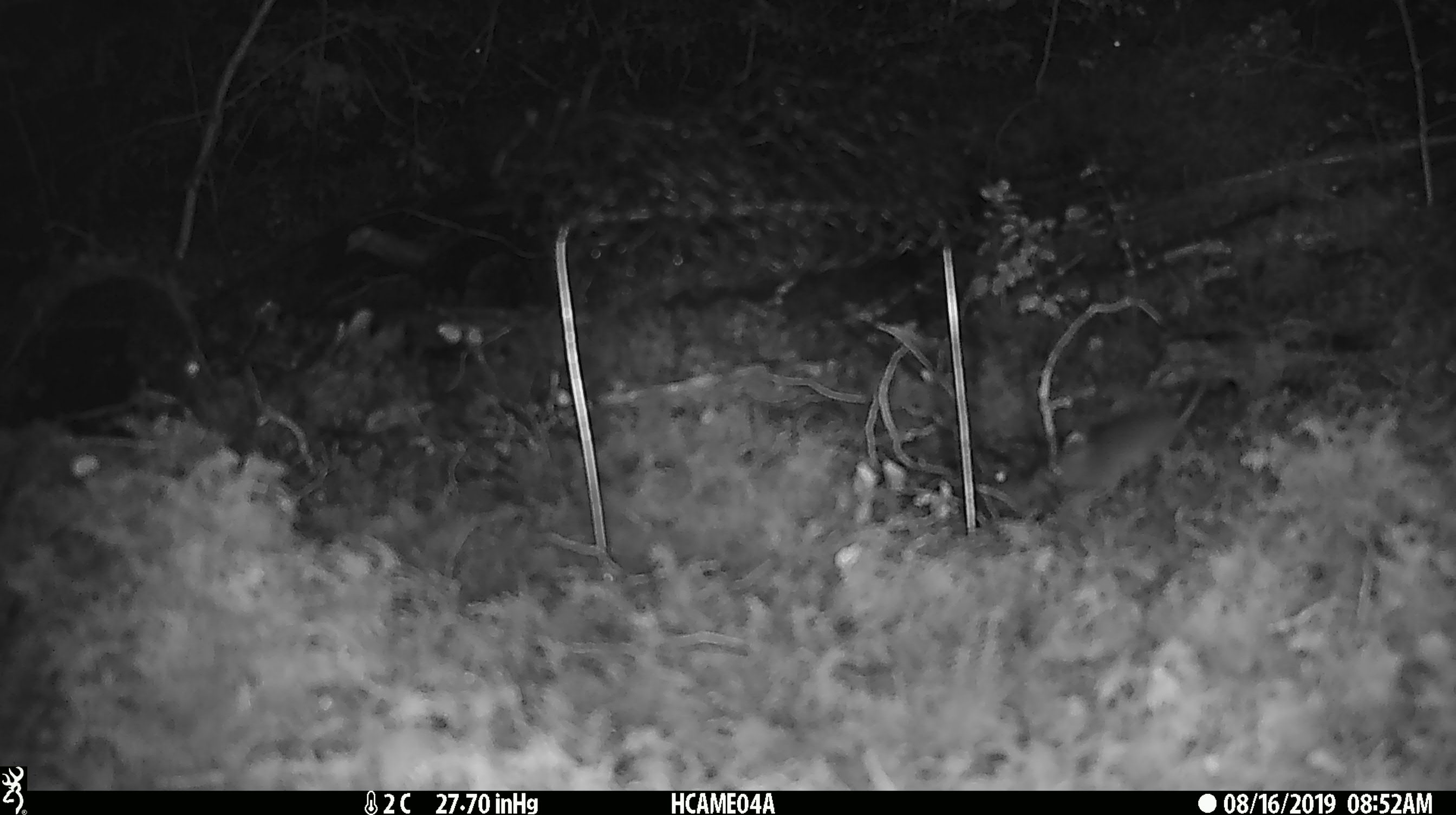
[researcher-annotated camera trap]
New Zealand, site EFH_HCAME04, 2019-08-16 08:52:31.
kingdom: Animalia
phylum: Chordata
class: Mammalia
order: Rodentia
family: Muridae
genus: Mus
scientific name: Mus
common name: mouse